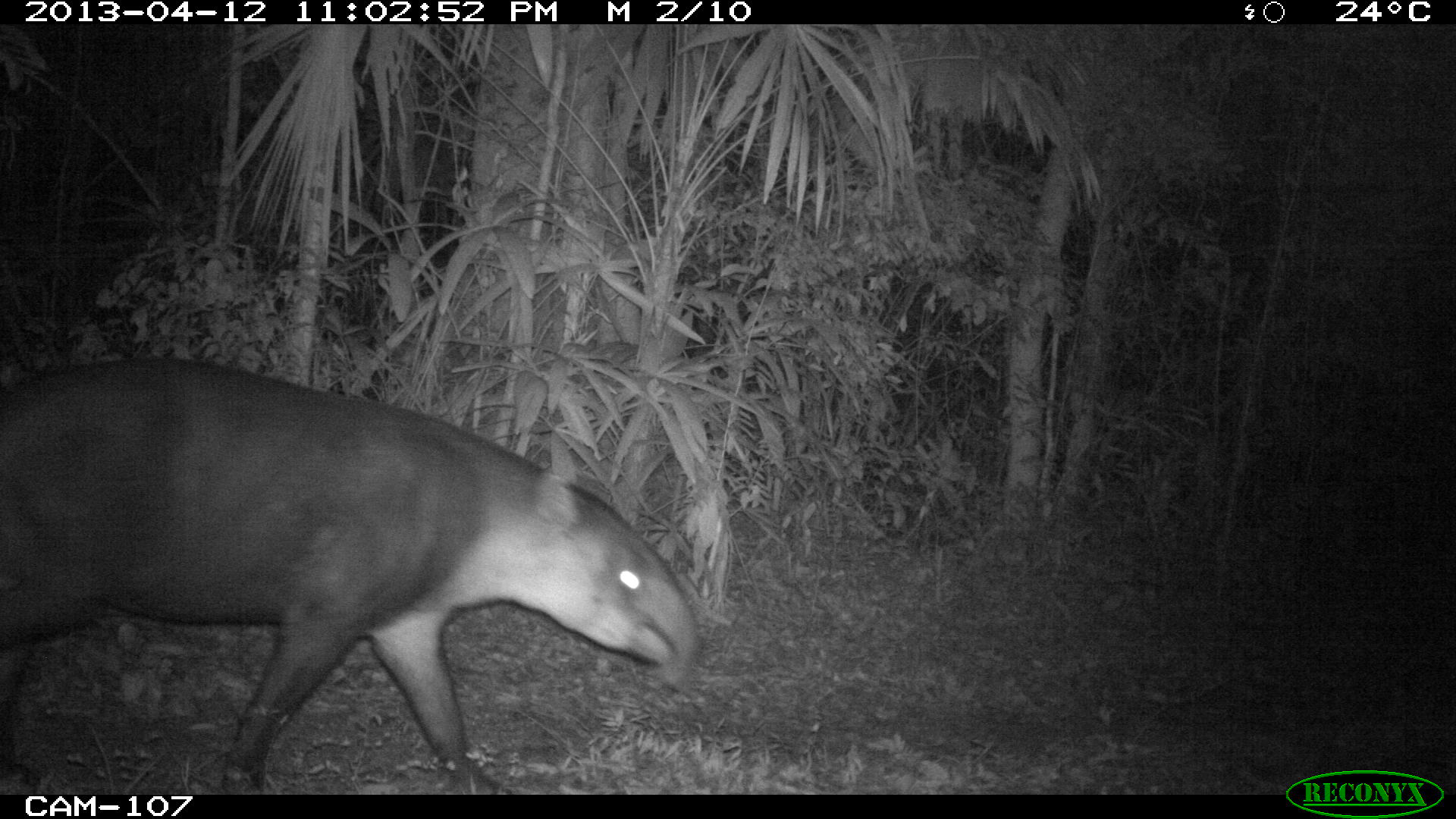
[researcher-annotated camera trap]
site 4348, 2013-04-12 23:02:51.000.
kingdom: Animalia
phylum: Chordata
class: Mammalia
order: Perissodactyla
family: Tapiridae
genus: Tapirus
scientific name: Tapirus bairdii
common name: baird's tapir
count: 1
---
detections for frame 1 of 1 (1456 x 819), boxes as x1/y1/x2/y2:
tapirus bairdii: 0/354/699/795